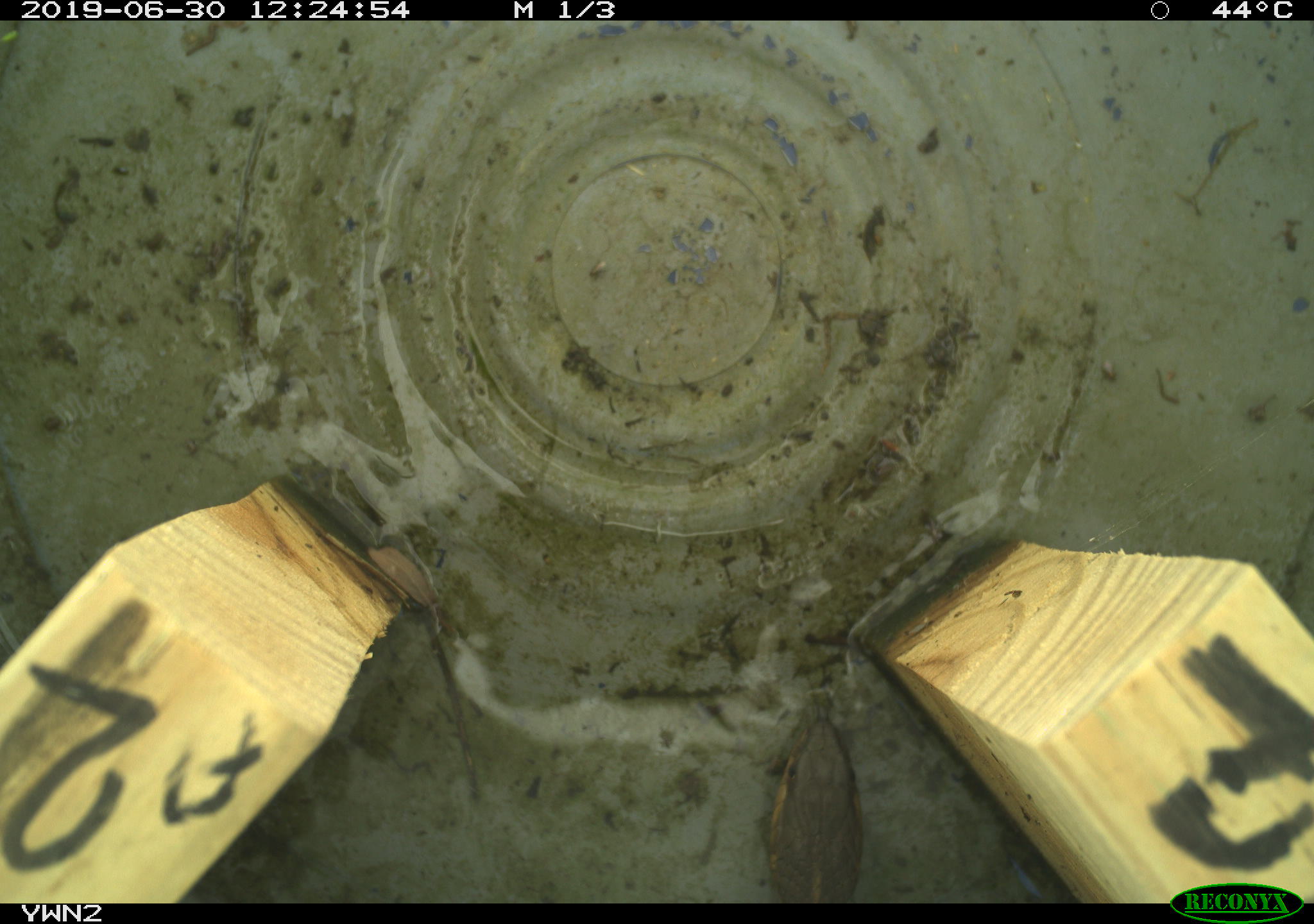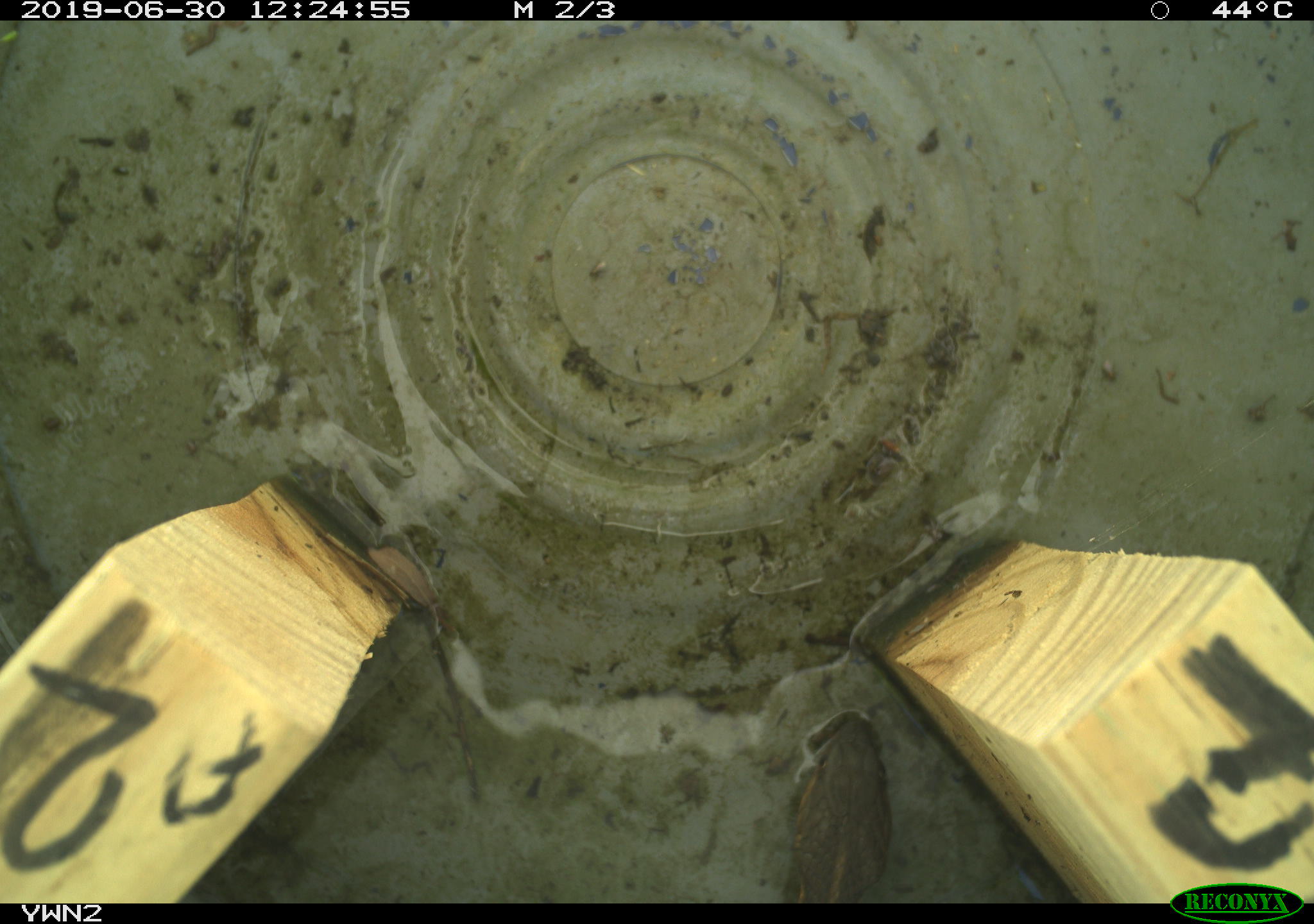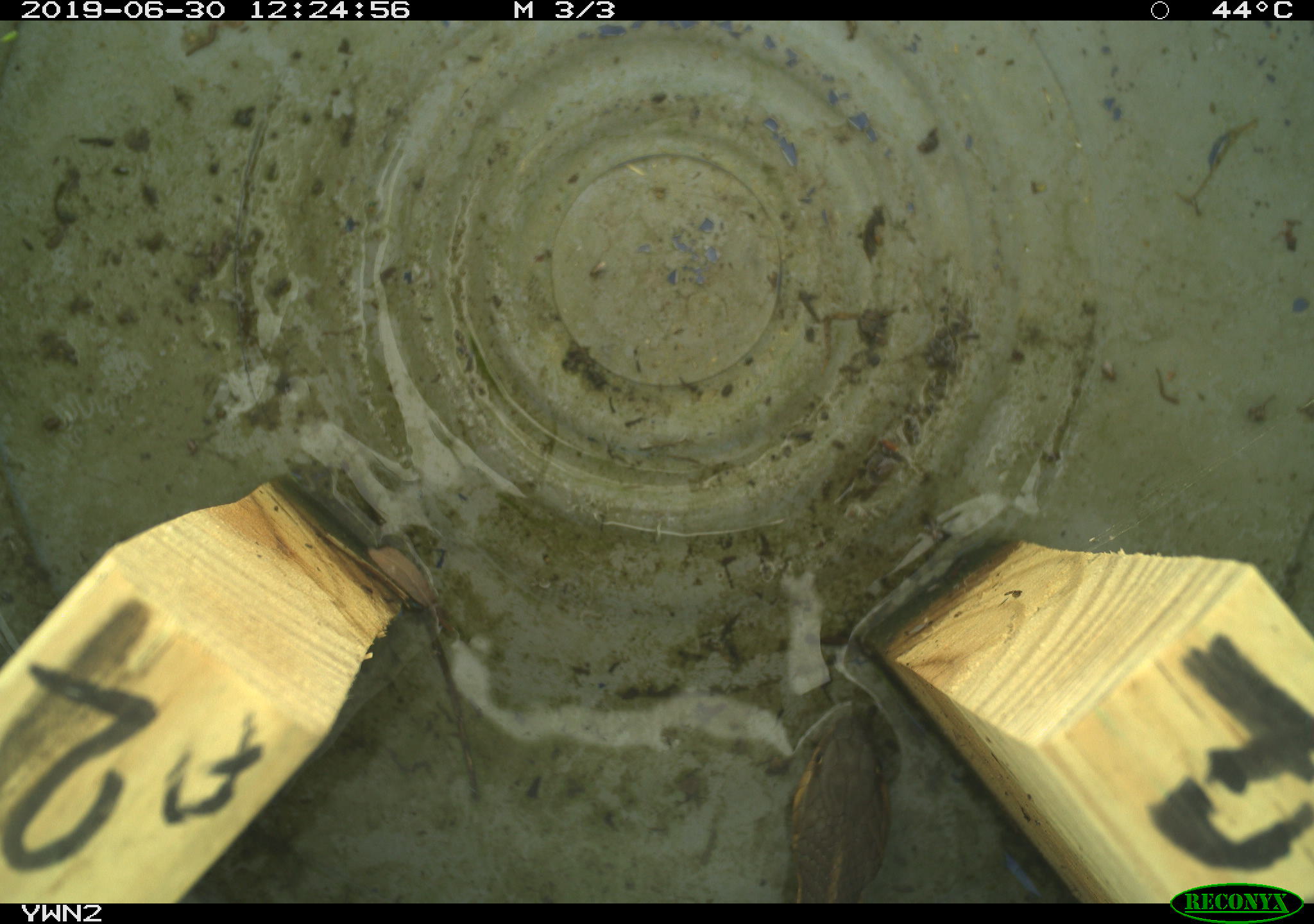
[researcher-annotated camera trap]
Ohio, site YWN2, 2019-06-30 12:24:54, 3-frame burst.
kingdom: Animalia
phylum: Chordata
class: Reptilia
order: Squamata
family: Colubridae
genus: Thamnophis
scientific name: Thamnophis sirtalis sirtalis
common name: eastern gartersnake